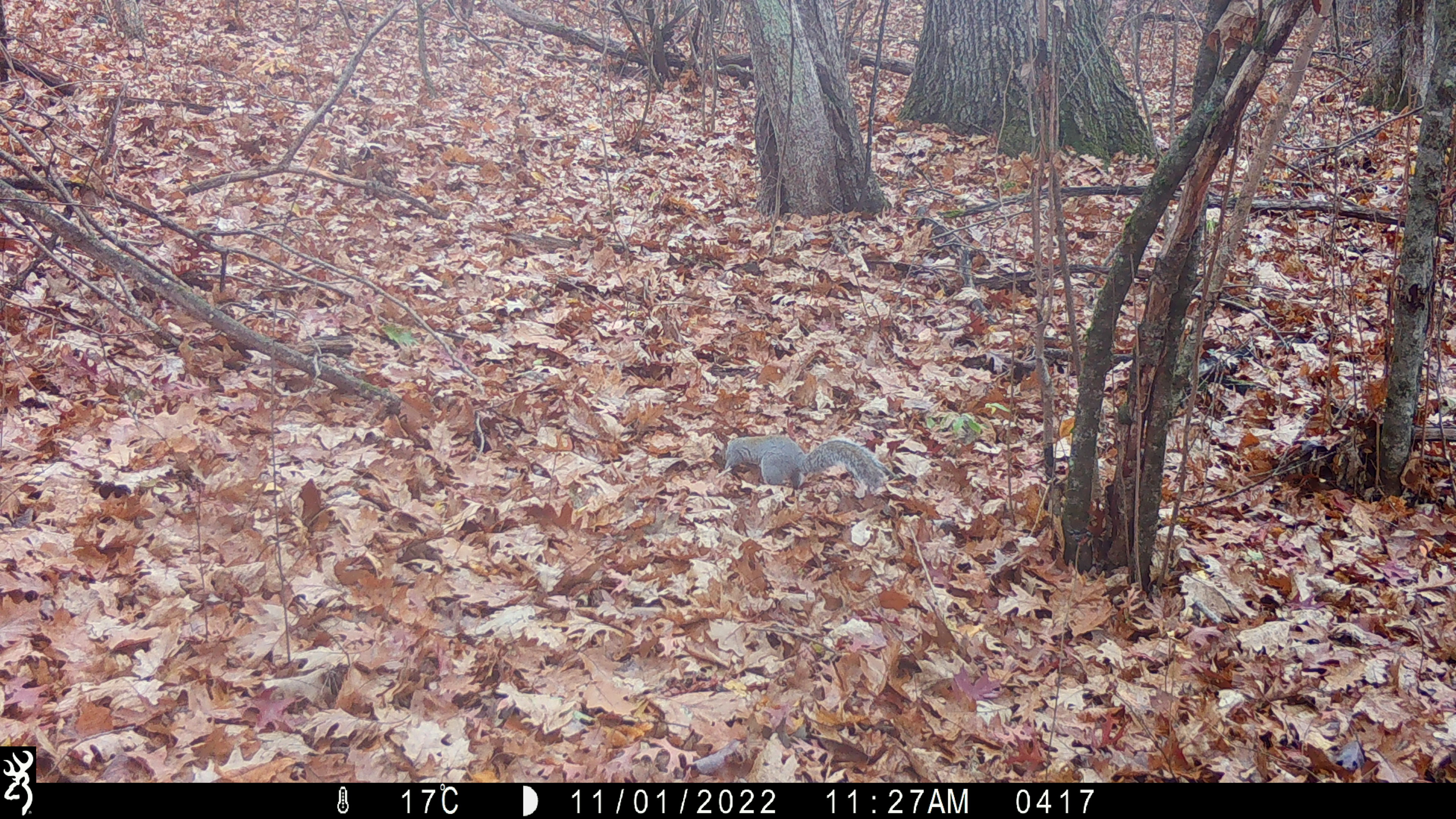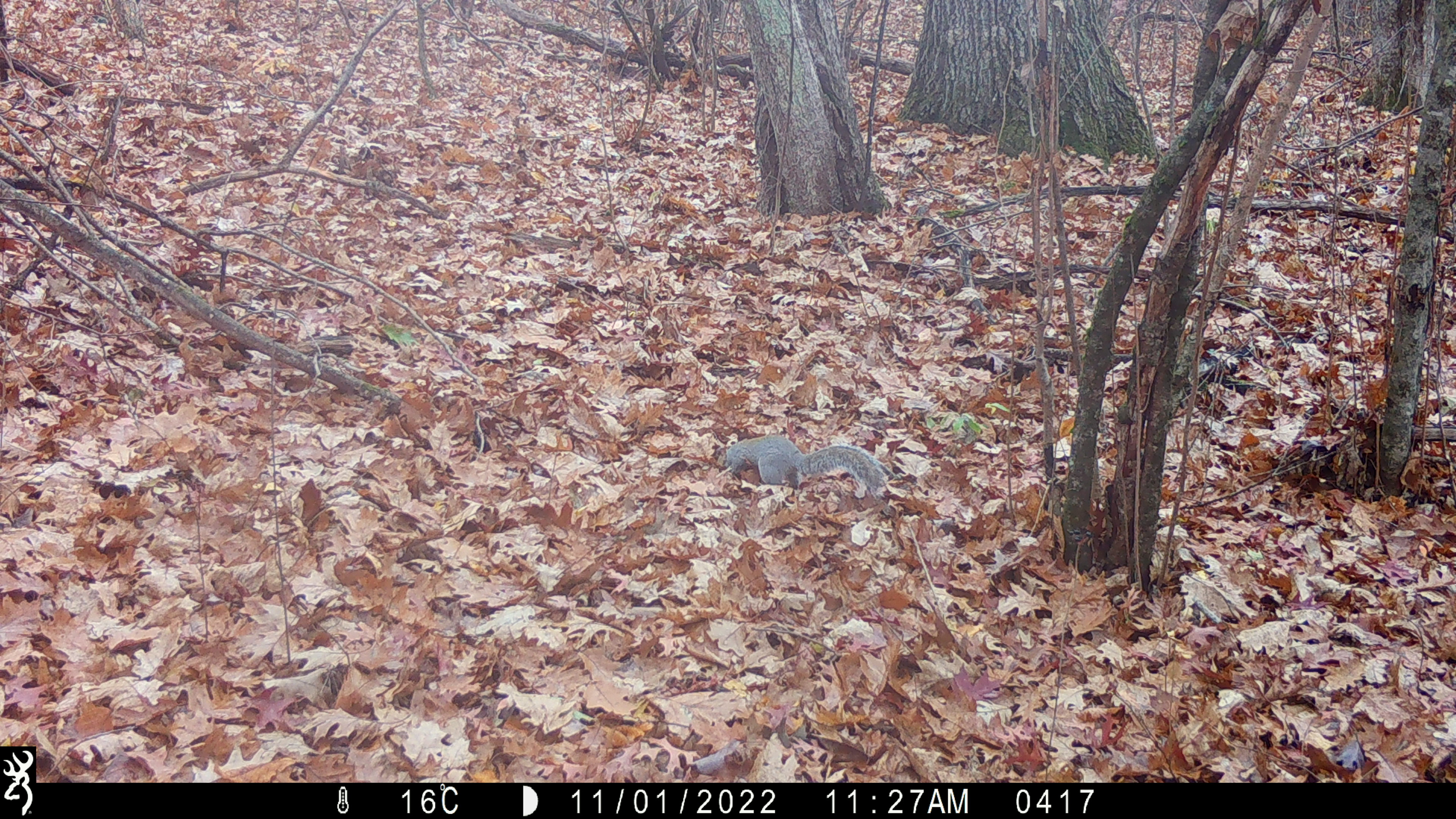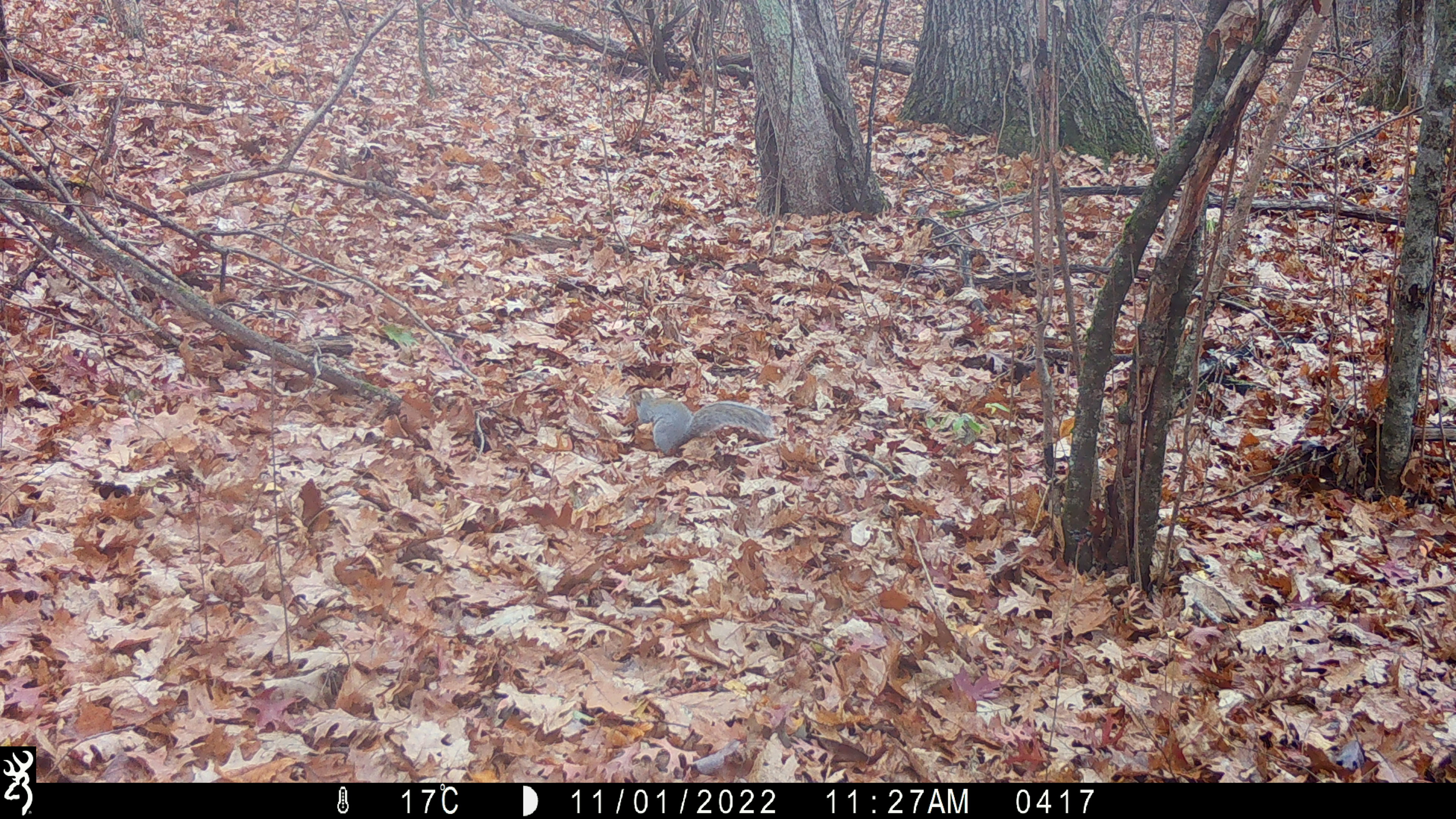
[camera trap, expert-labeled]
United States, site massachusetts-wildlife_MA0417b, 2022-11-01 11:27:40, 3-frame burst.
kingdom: Animalia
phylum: Chordata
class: Mammalia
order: Rodentia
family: Sciuridae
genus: Sciurus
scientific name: Sciurus carolinensis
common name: gray squirrel